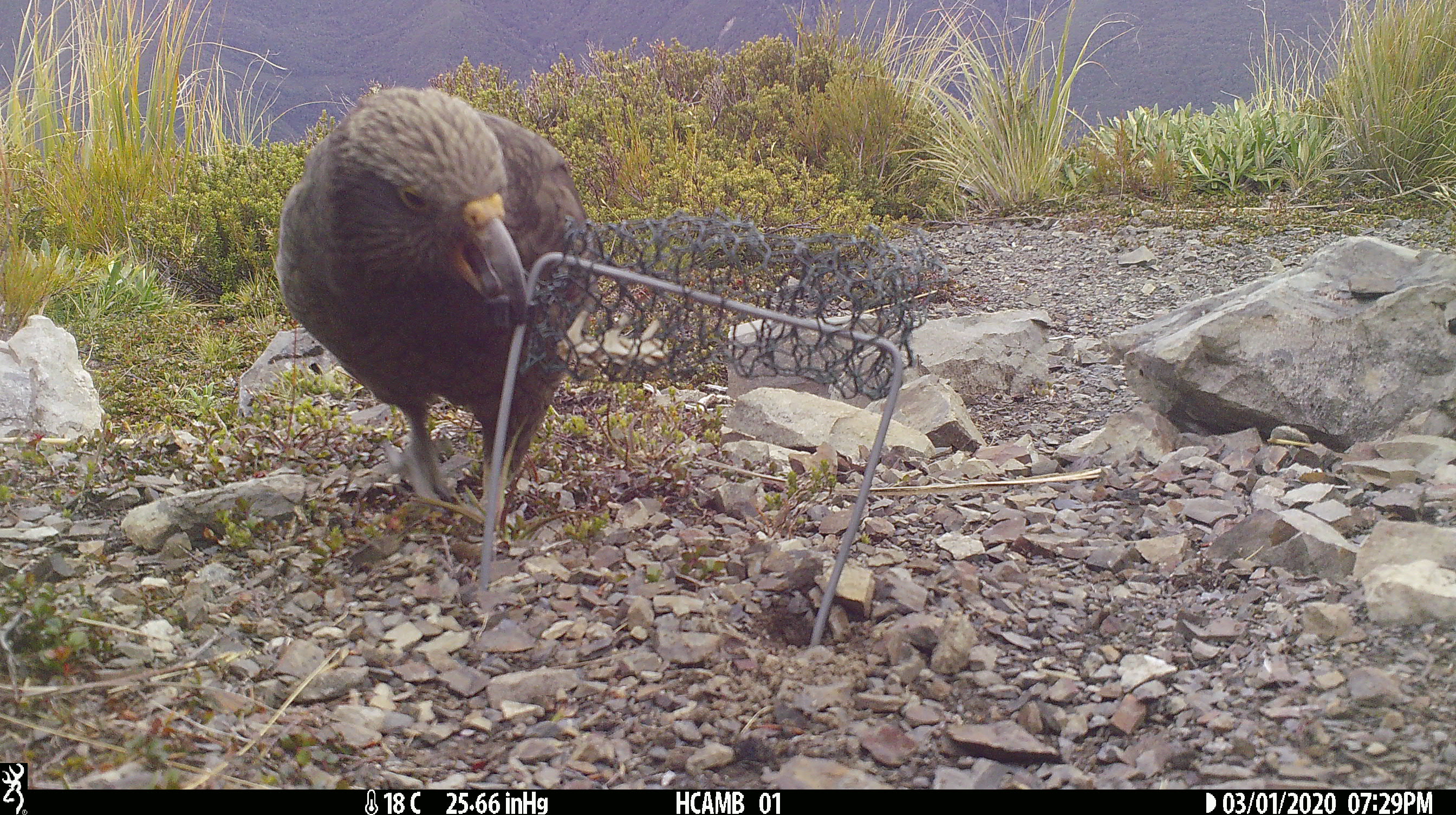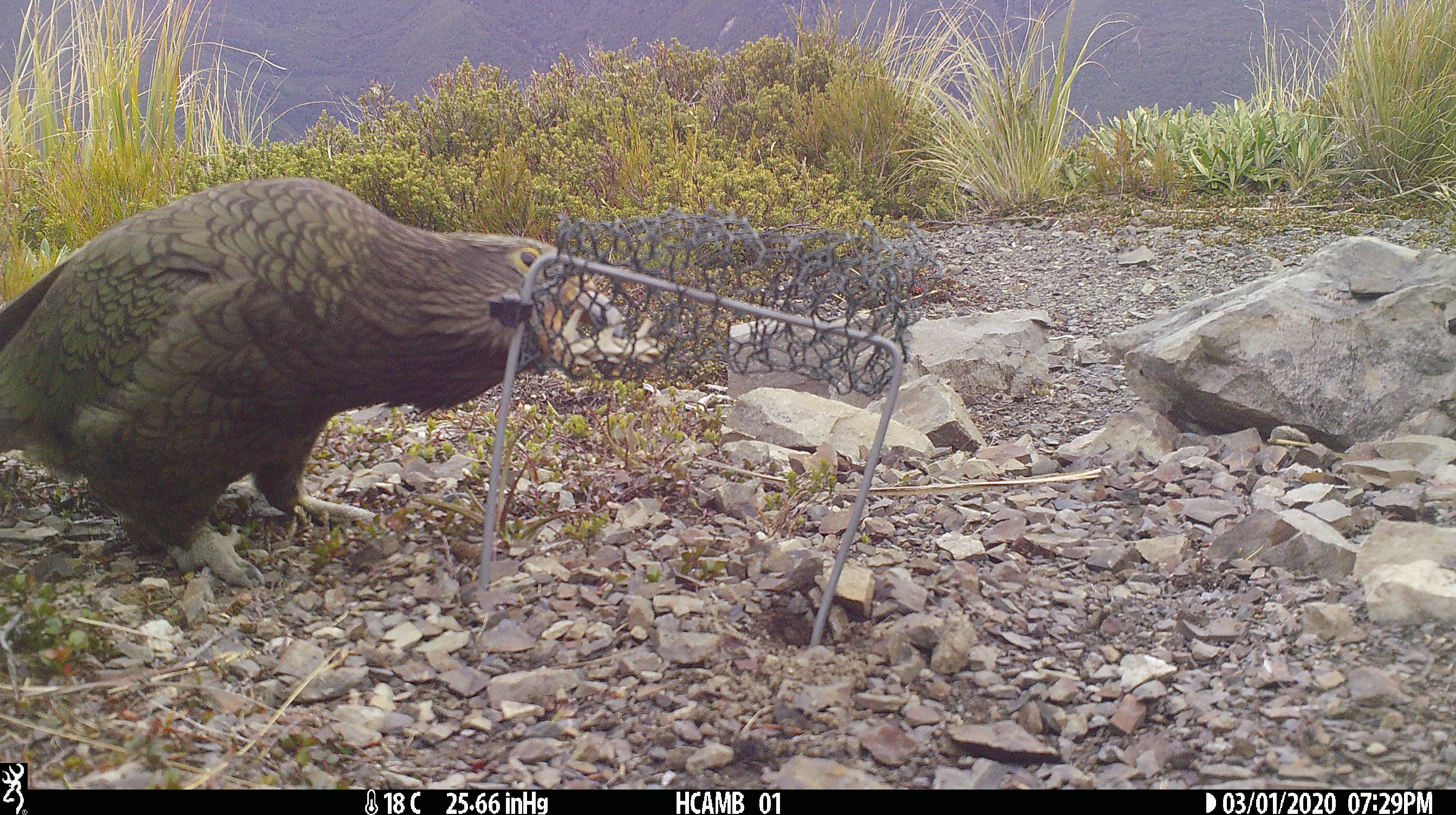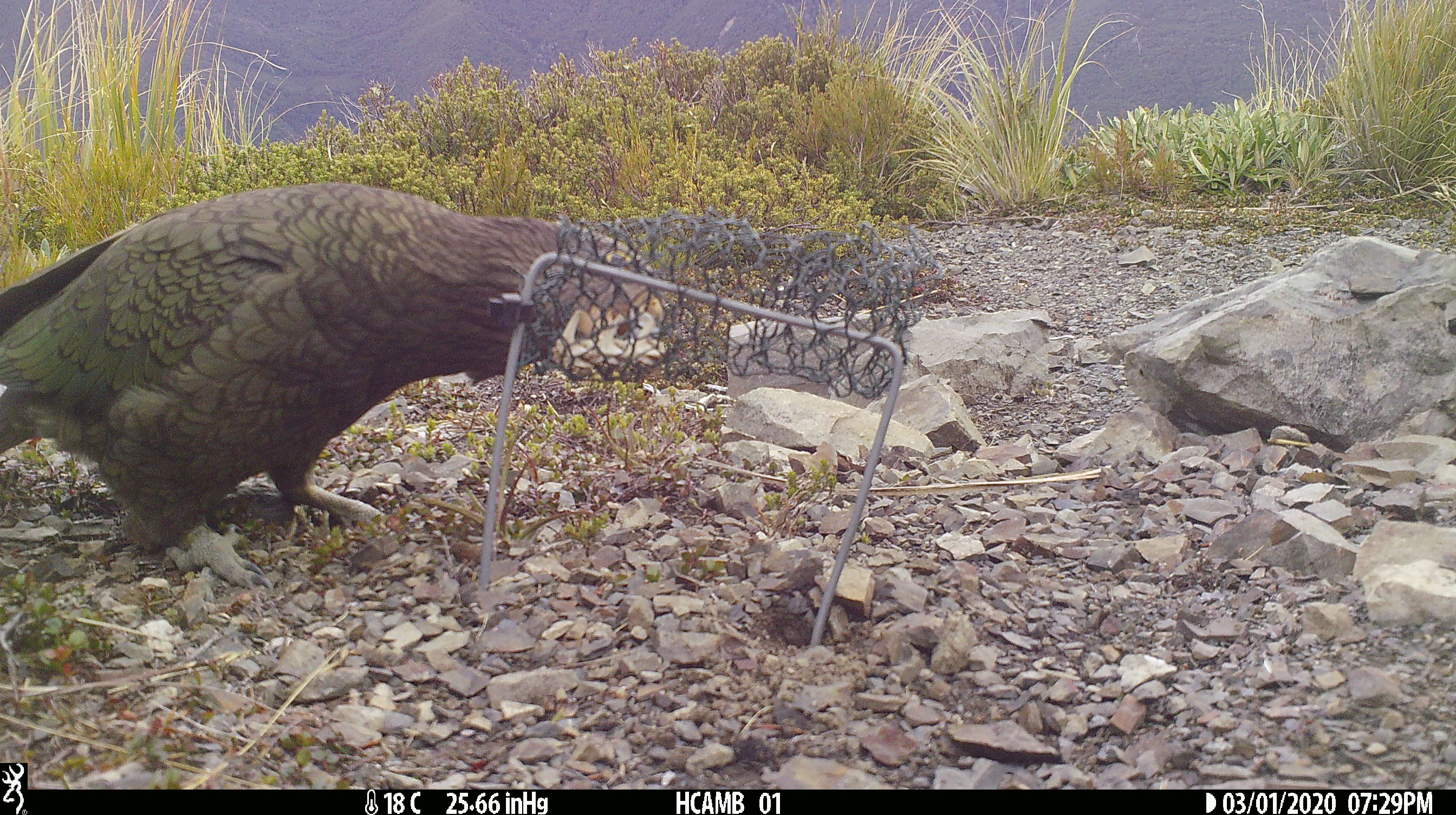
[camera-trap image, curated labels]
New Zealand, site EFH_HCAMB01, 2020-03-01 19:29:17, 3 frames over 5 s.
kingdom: Animalia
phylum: Chordata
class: Aves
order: Psittaciformes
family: Strigopidae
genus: Nestor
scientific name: Nestor notabilis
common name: kea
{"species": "kea (Nestor notabilis)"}